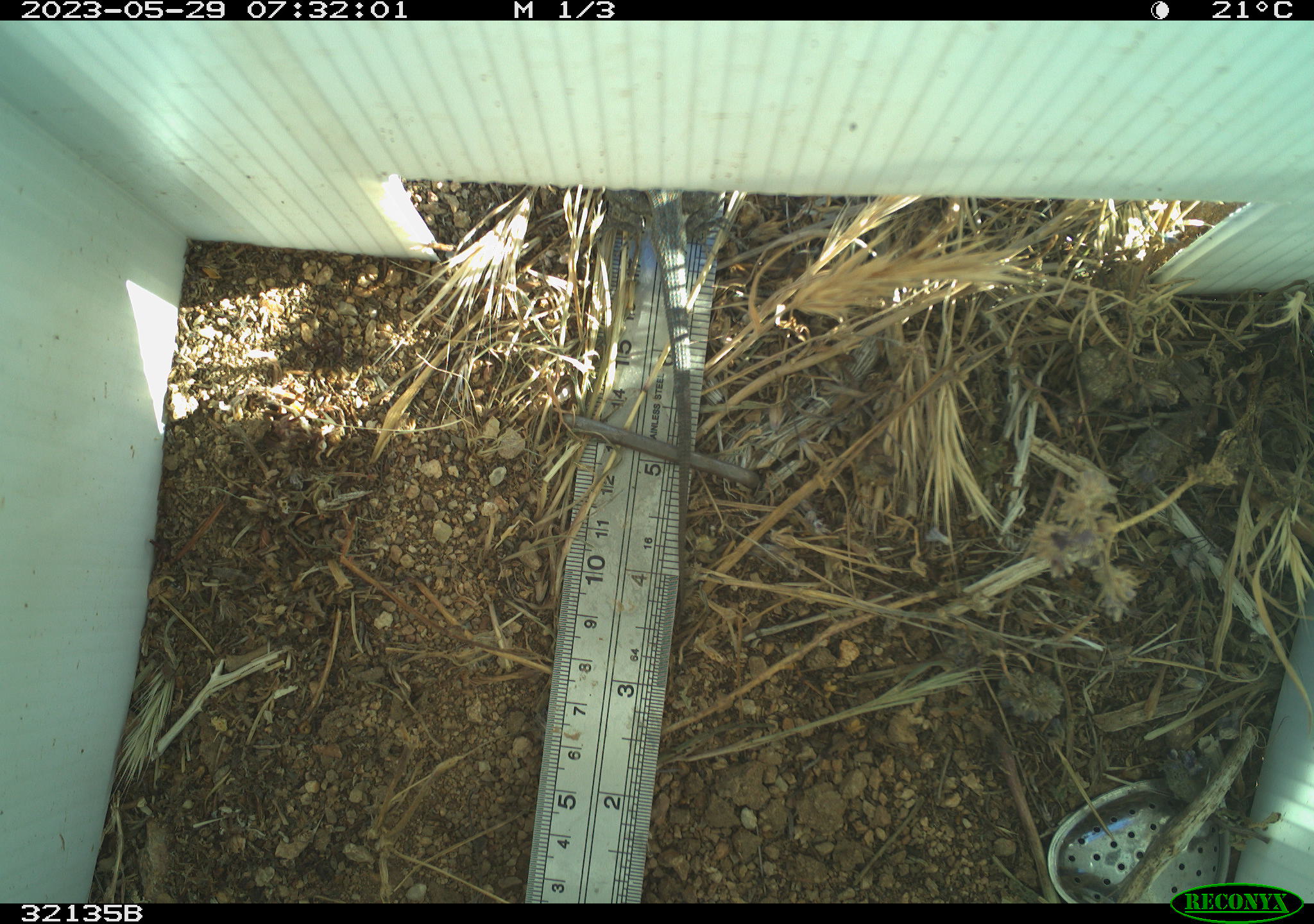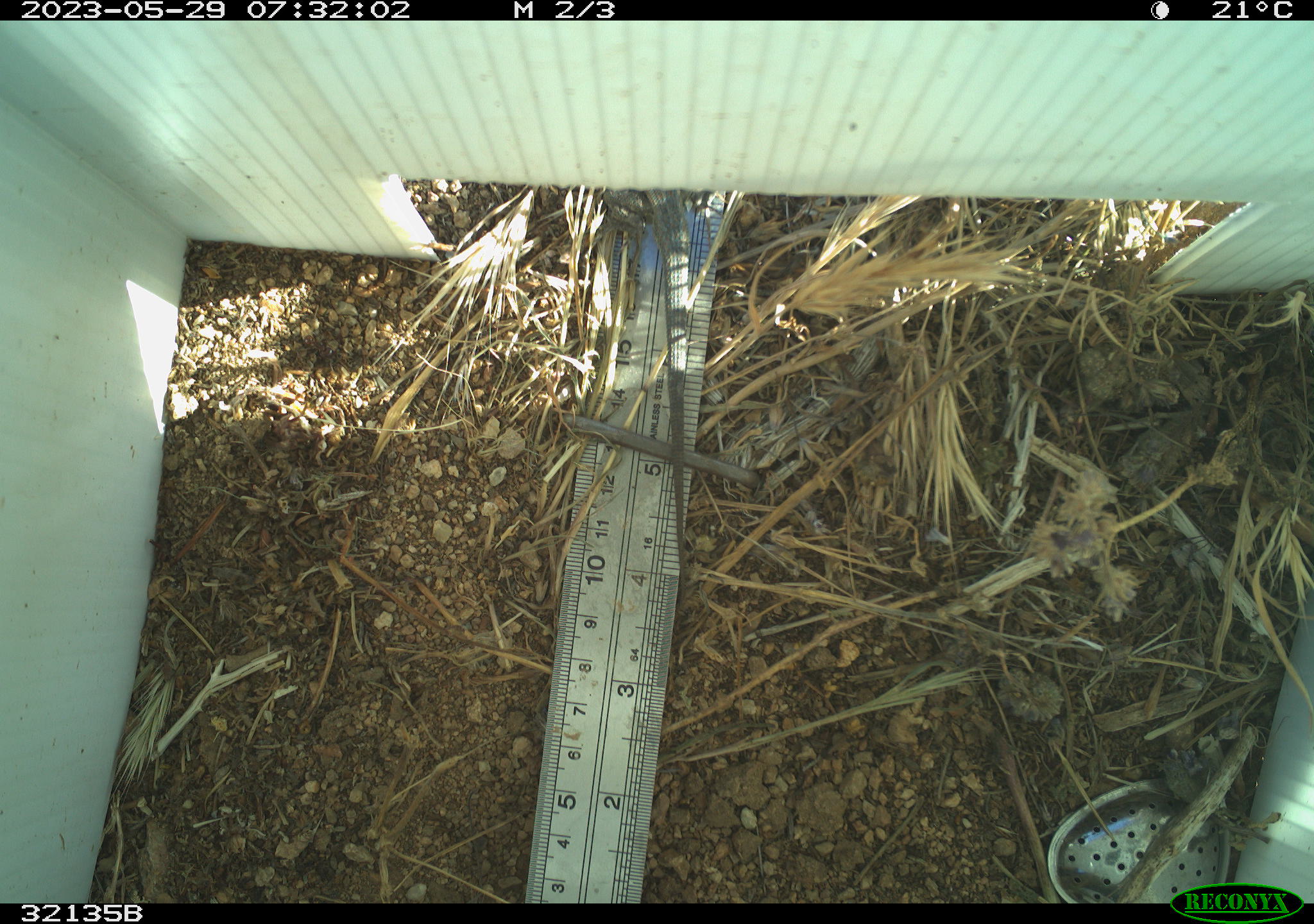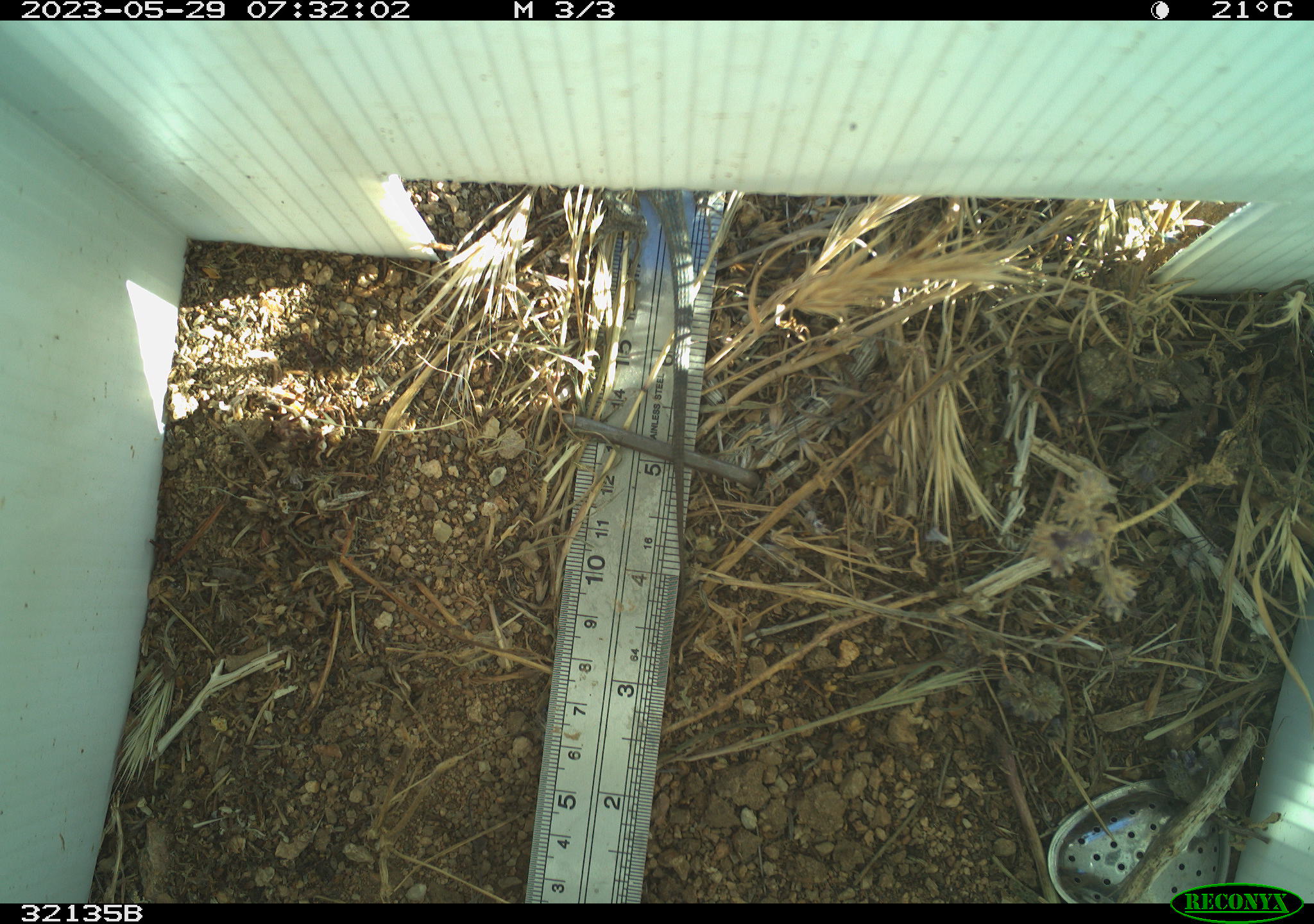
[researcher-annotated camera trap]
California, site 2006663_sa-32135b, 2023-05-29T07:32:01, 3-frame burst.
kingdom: Animalia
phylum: Chordata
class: Reptilia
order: Squamata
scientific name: Squamata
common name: lizards and snakes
Lizards and snakes (Squamata).